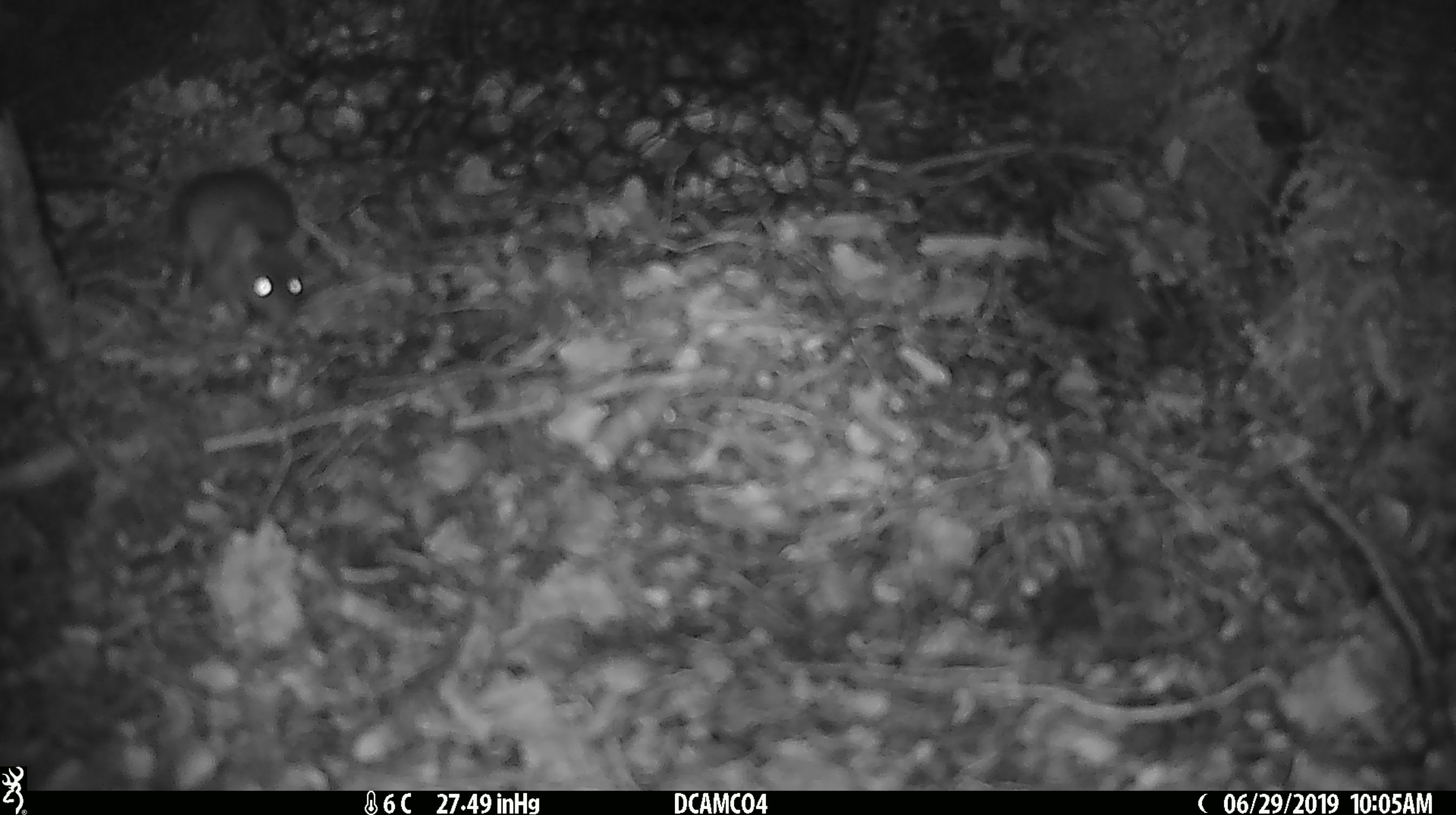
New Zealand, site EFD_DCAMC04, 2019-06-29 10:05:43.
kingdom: Animalia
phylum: Chordata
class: Mammalia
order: Rodentia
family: Muridae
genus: Mus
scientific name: Mus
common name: mouse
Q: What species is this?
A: Mouse (Mus).